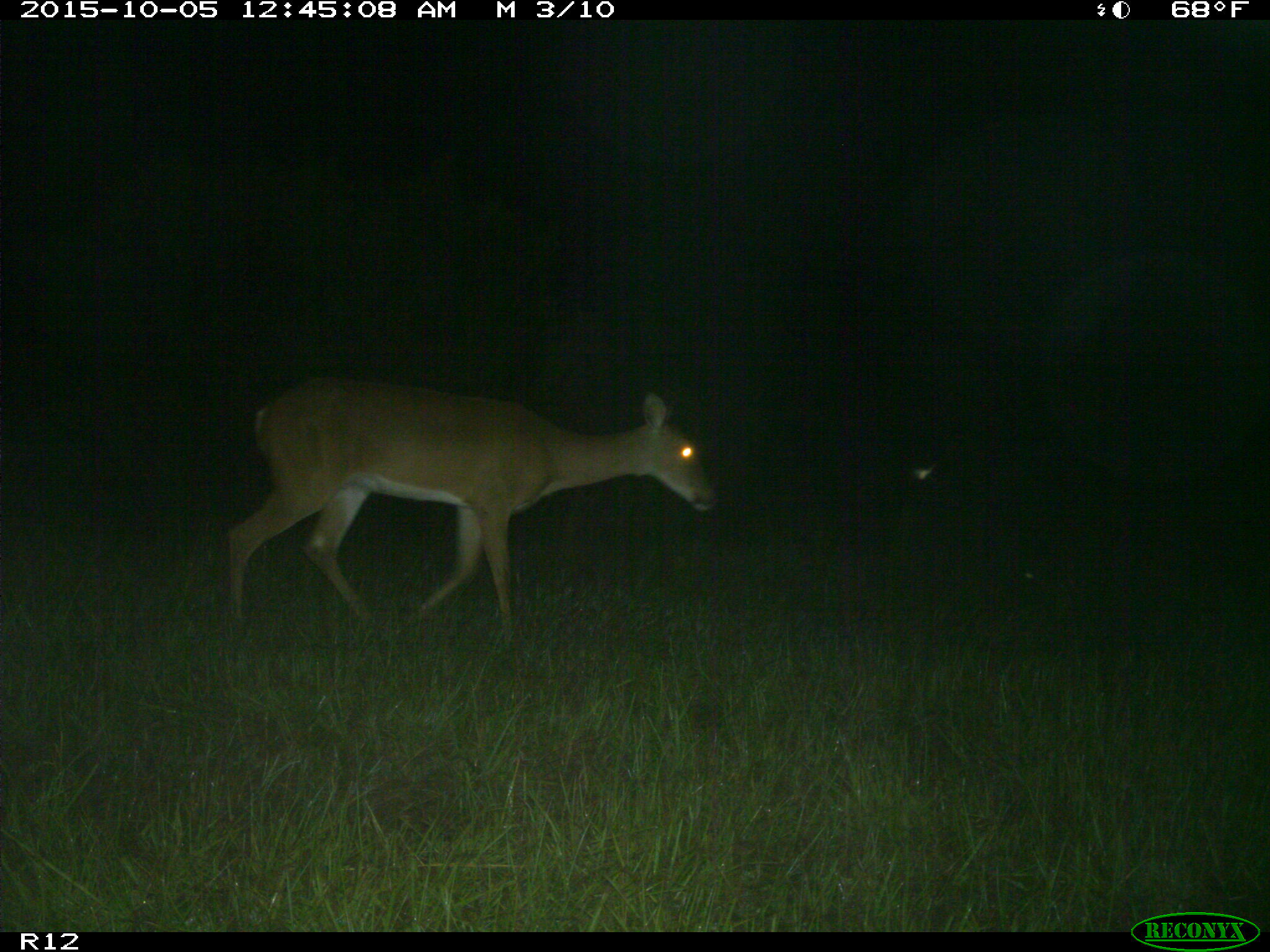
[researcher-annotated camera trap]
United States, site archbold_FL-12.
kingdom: Animalia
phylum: Chordata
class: Mammalia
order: Artiodactyla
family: Cervidae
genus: Odocoileus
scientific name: Odocoileus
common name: deer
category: unidentified deer